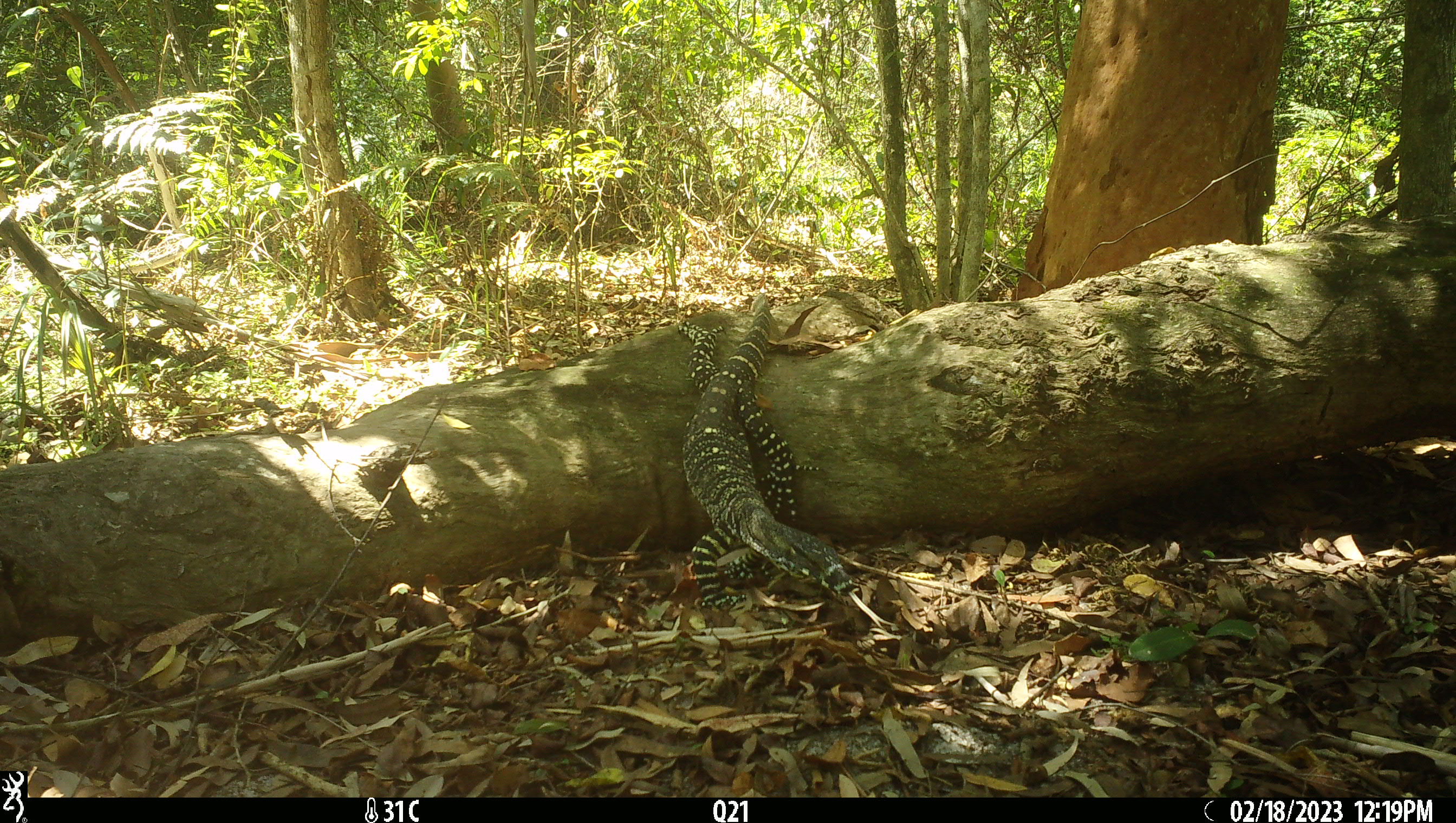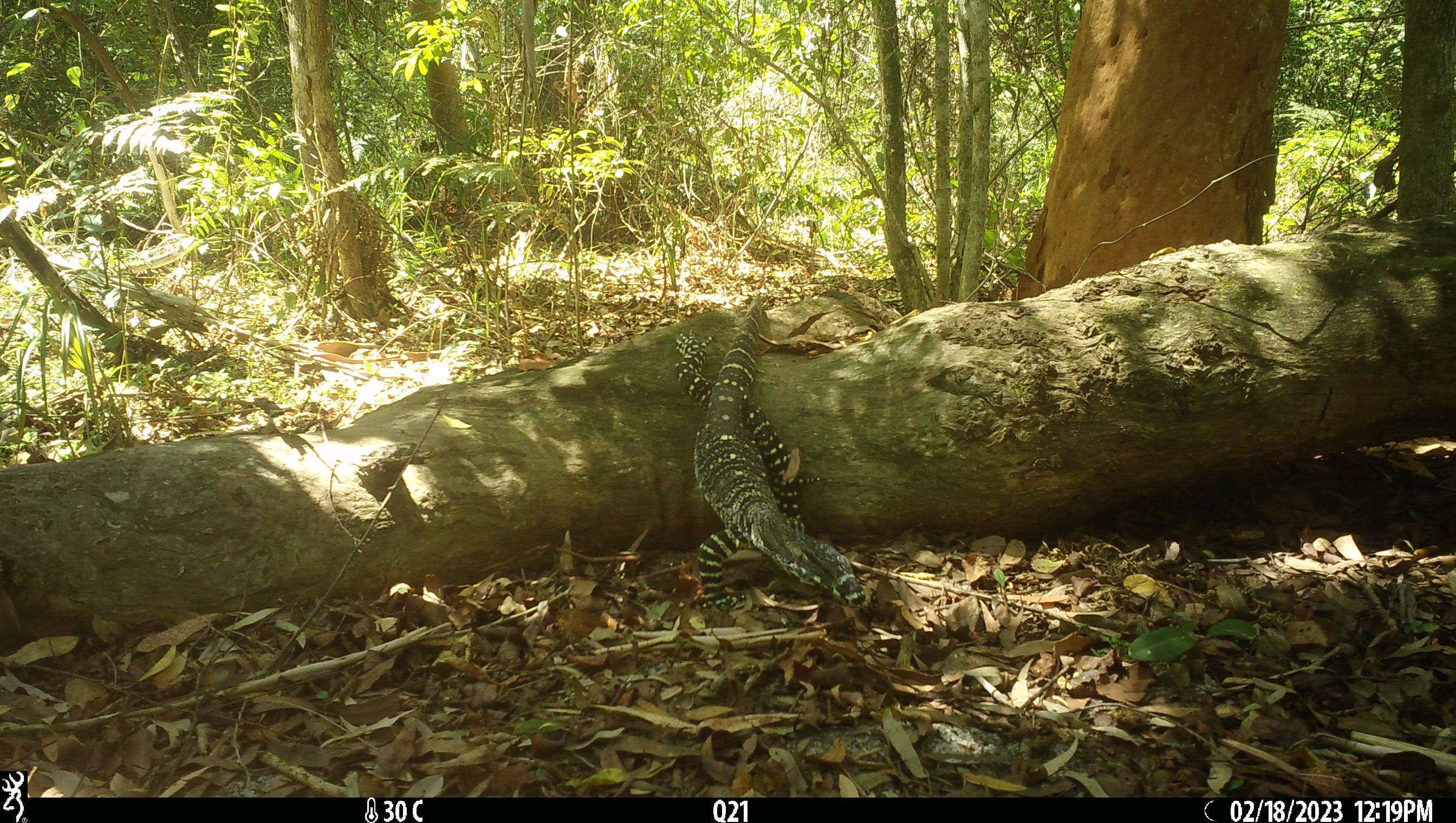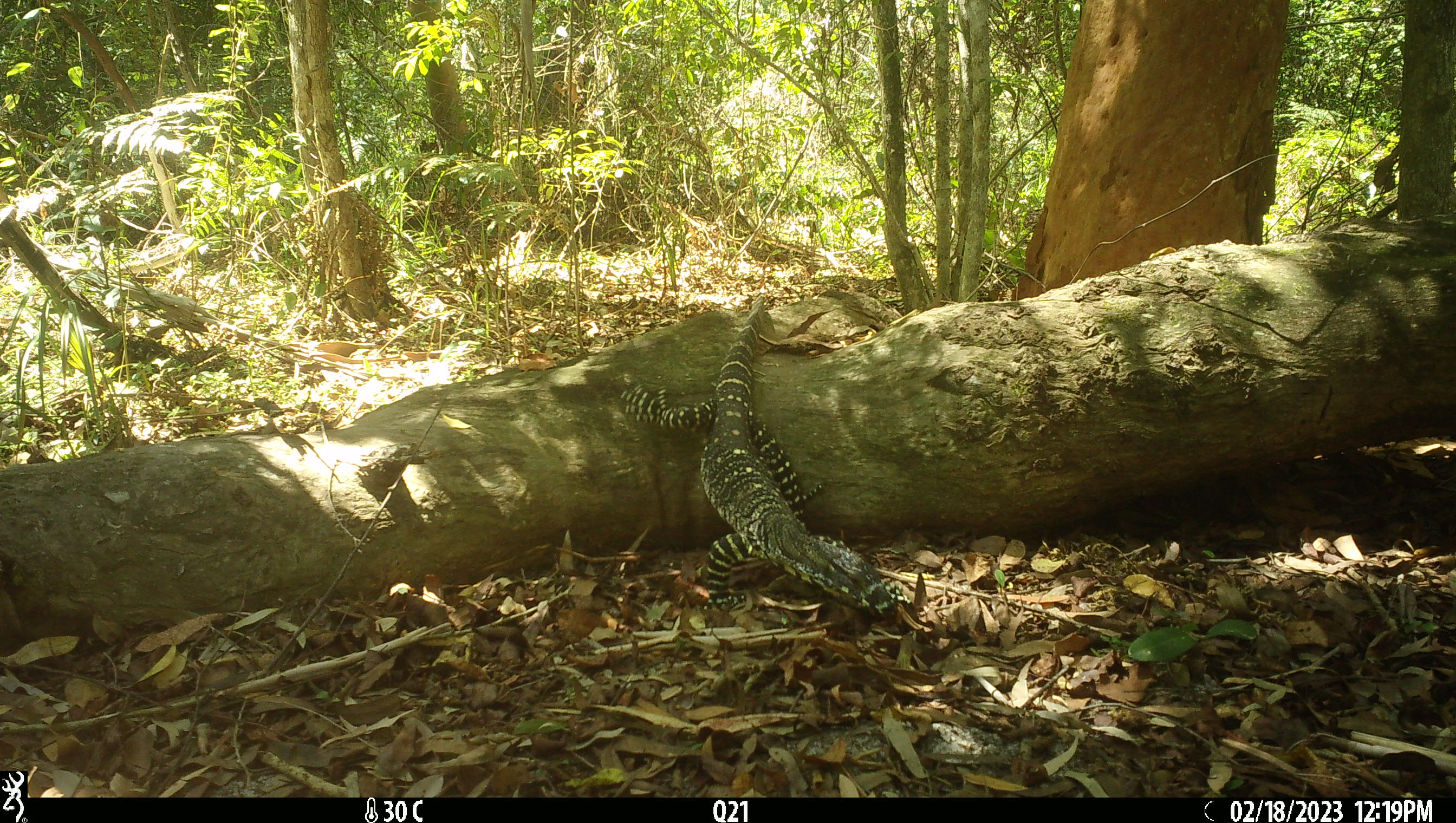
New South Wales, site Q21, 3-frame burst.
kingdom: Animalia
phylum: Chordata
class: Reptilia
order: Squamata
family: Varanidae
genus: Varanus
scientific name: Varanus varius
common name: lace monitor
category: goanna